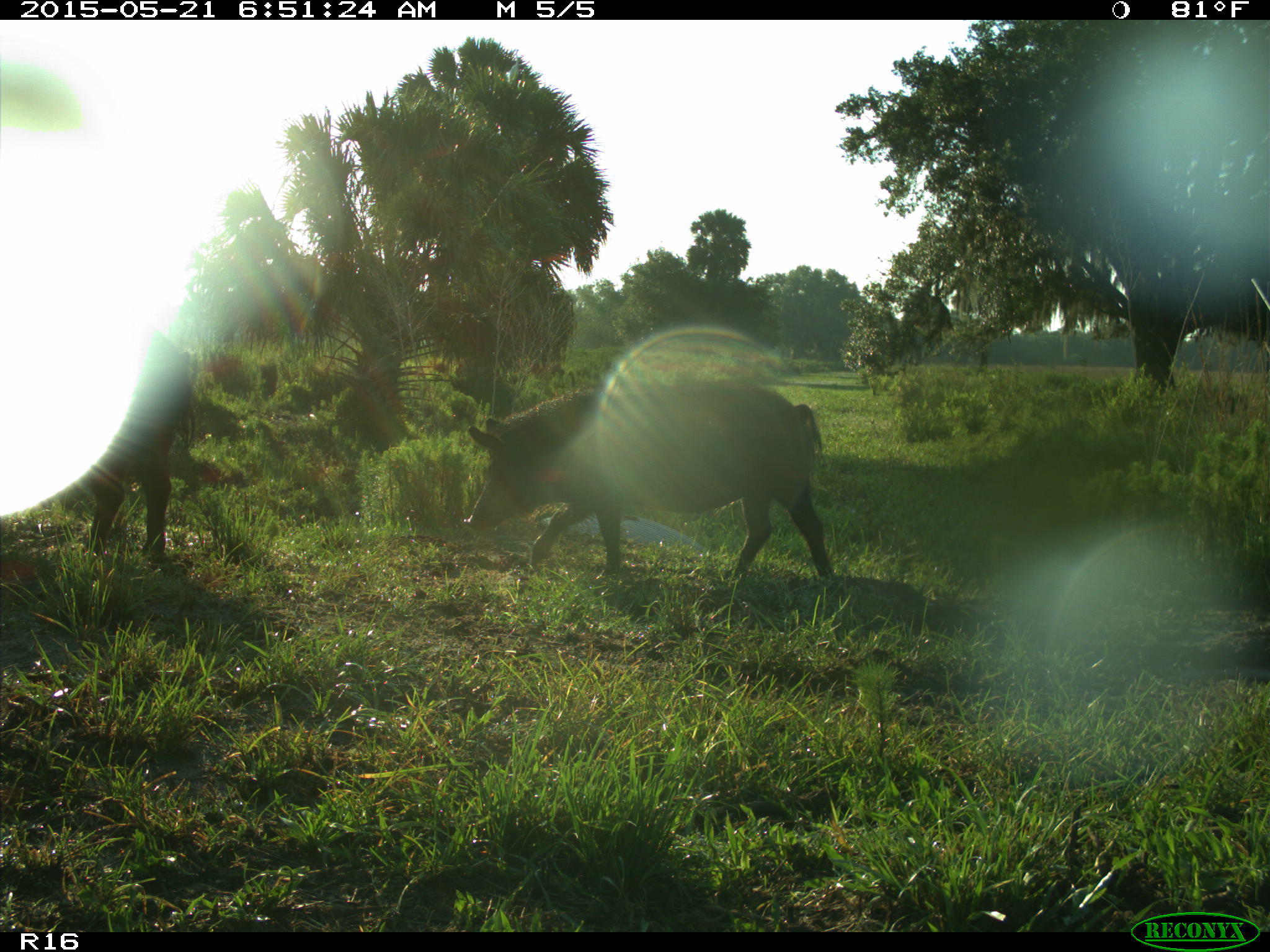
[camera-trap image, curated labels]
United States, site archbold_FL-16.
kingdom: Animalia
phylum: Chordata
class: Mammalia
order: Artiodactyla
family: Suidae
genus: Sus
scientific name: Sus scrofa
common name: wild boar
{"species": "Sus scrofa (wild boar)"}